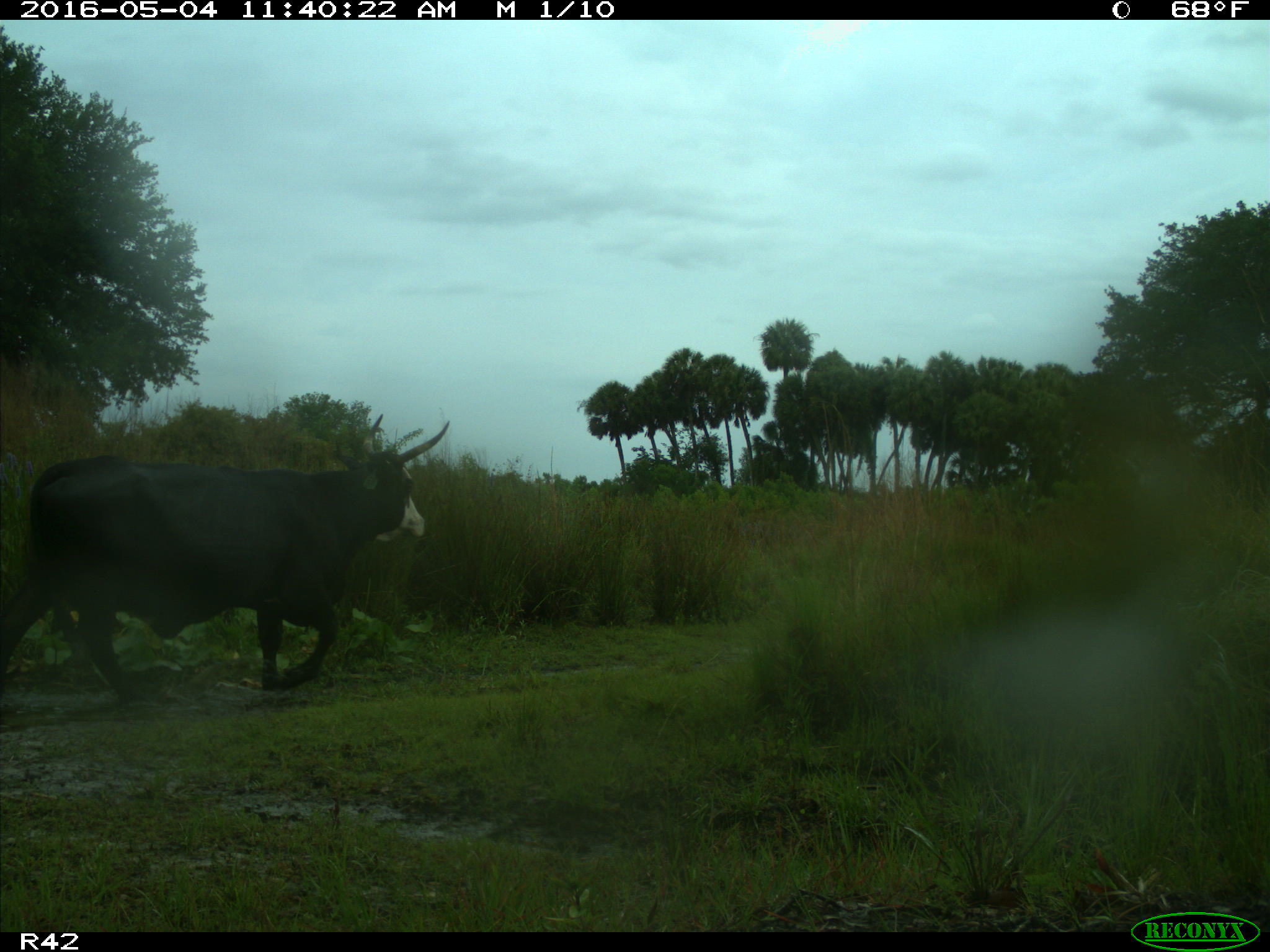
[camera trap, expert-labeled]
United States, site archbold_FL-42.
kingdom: Animalia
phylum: Chordata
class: Mammalia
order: Artiodactyla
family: Bovidae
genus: Bos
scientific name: Bos taurus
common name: domestic cow